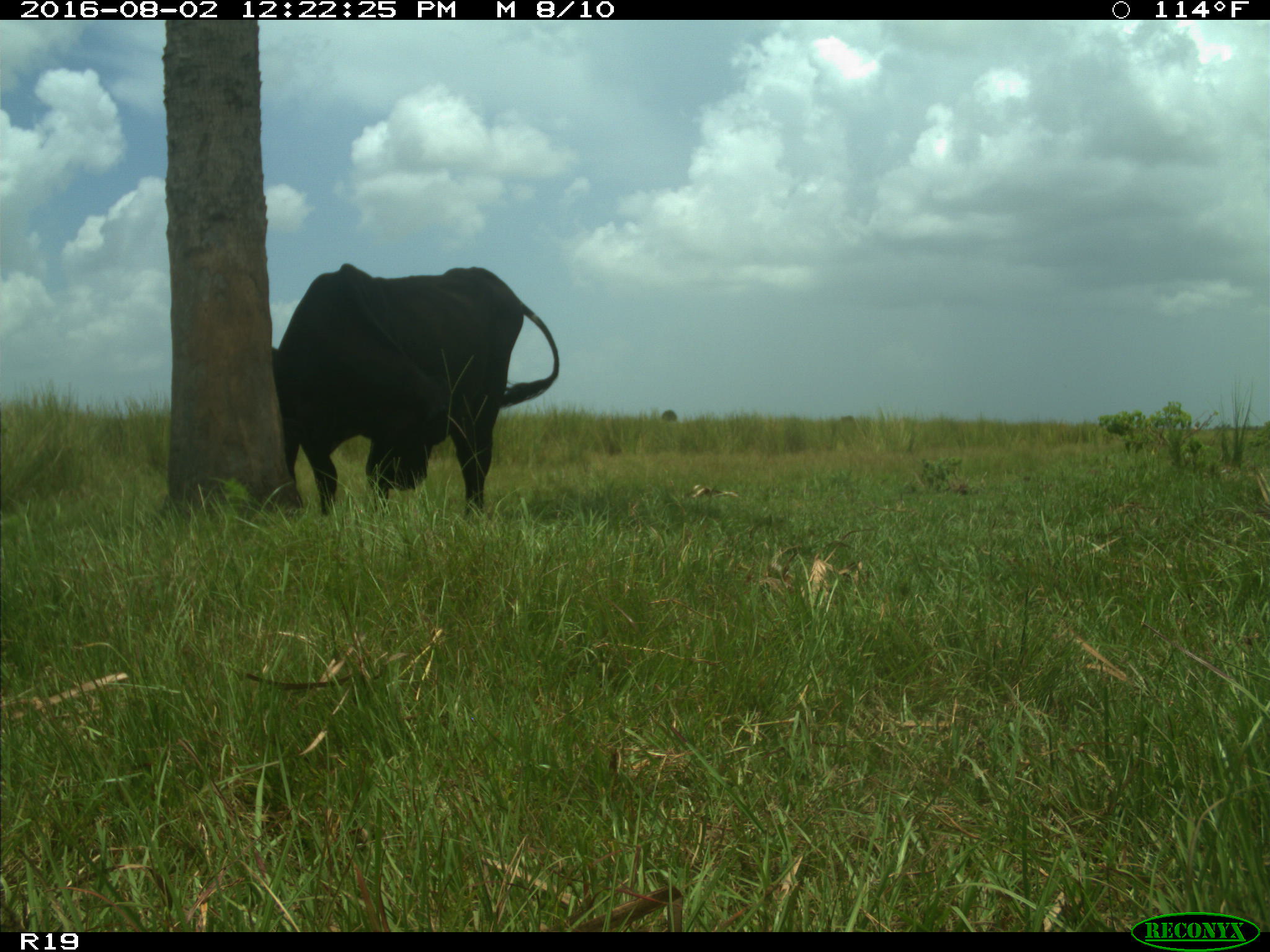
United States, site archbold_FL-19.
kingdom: Animalia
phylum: Chordata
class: Mammalia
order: Artiodactyla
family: Bovidae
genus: Bos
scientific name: Bos taurus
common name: domestic cow